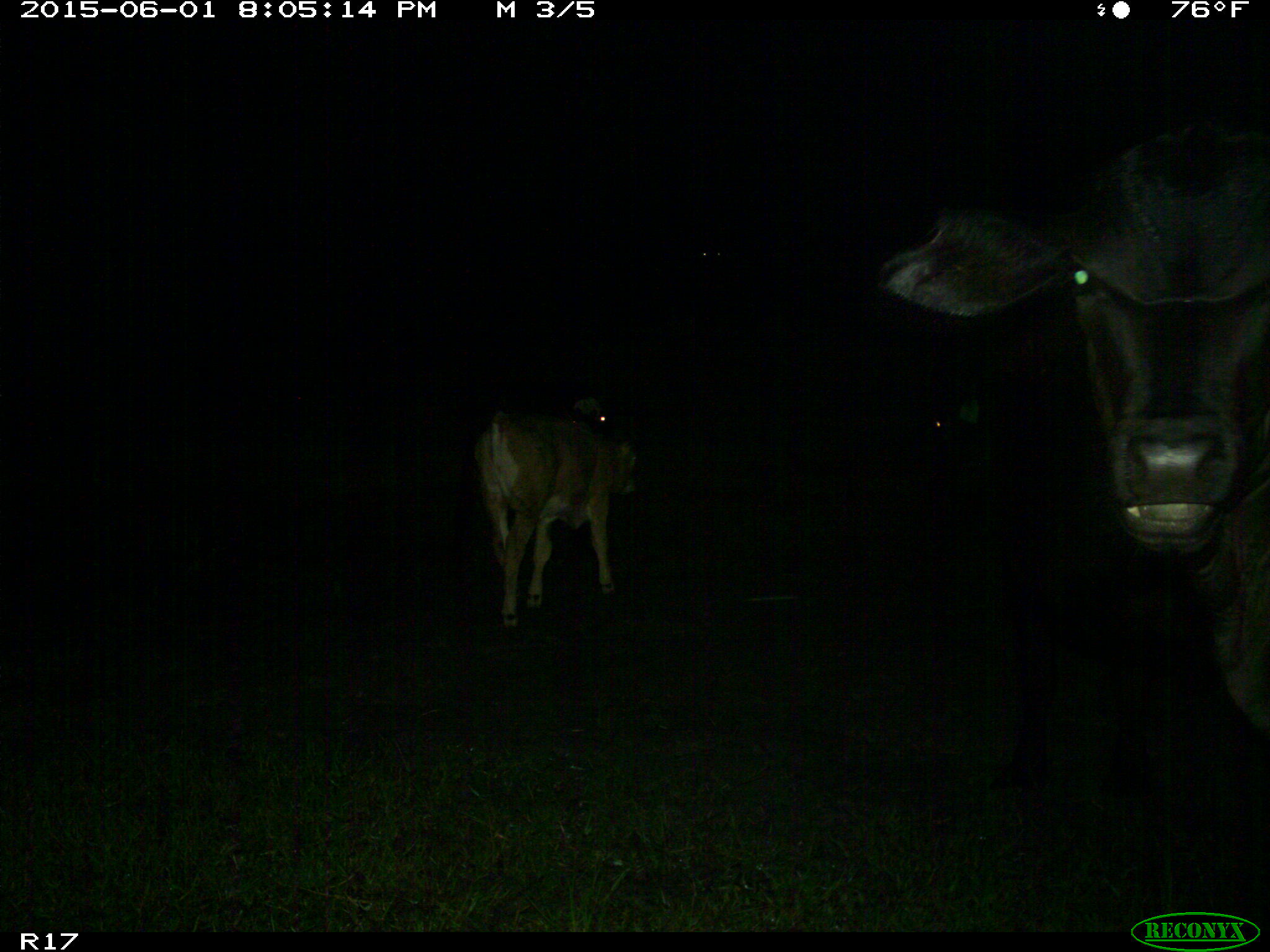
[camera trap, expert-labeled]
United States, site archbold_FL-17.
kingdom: Animalia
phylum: Chordata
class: Mammalia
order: Artiodactyla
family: Bovidae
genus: Bos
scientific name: Bos taurus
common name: domestic cow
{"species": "Bos taurus (domestic cow)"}